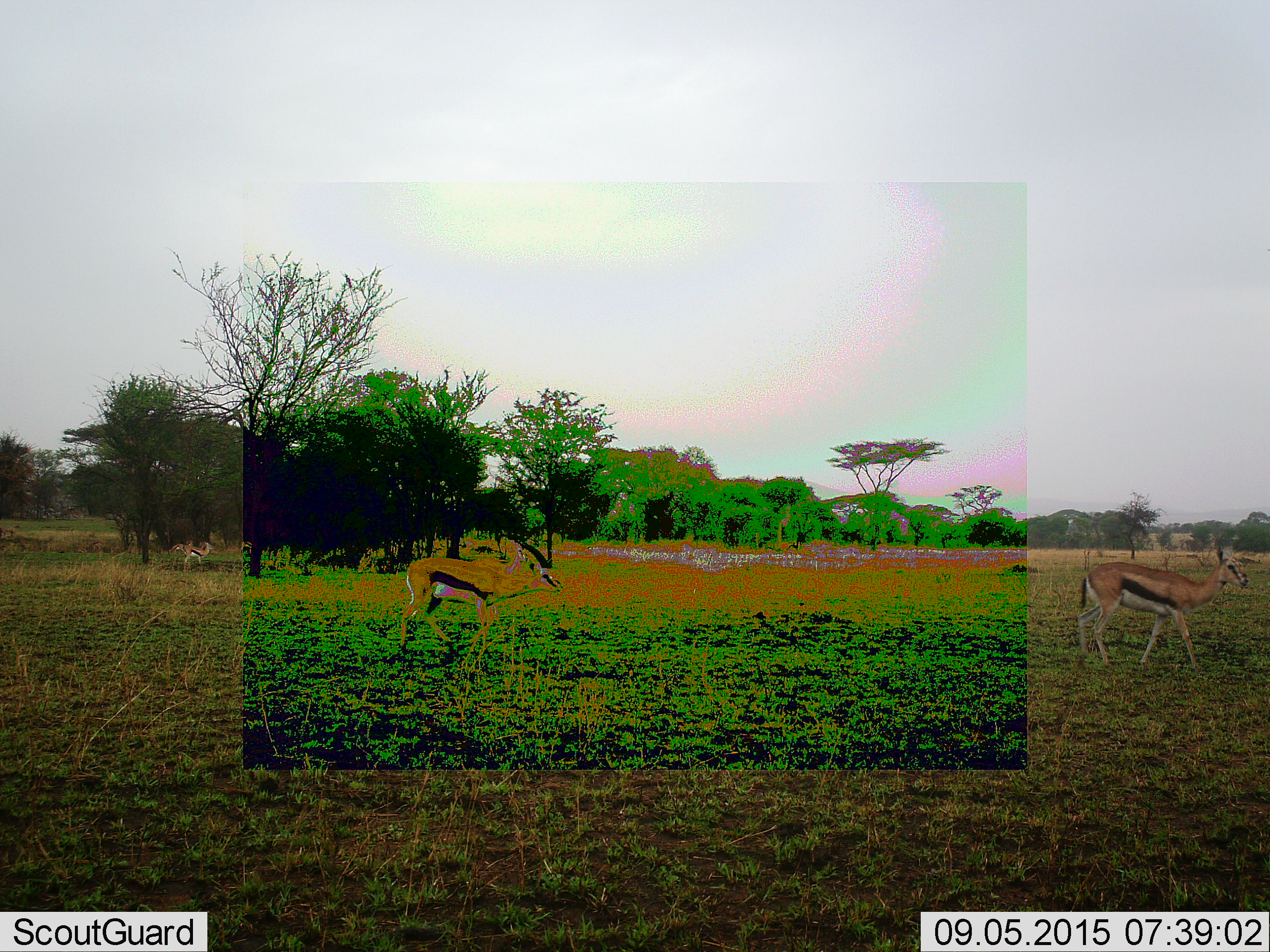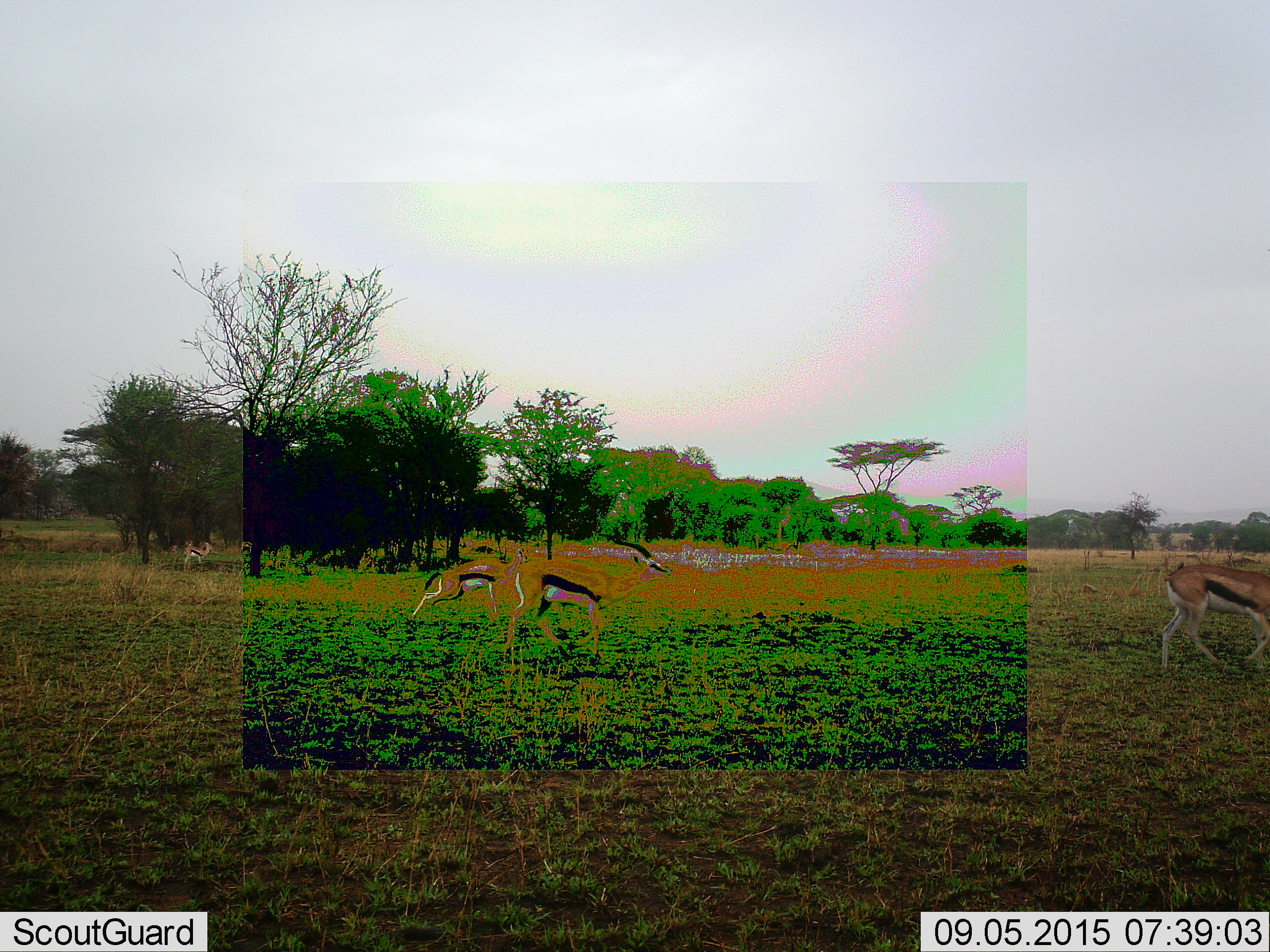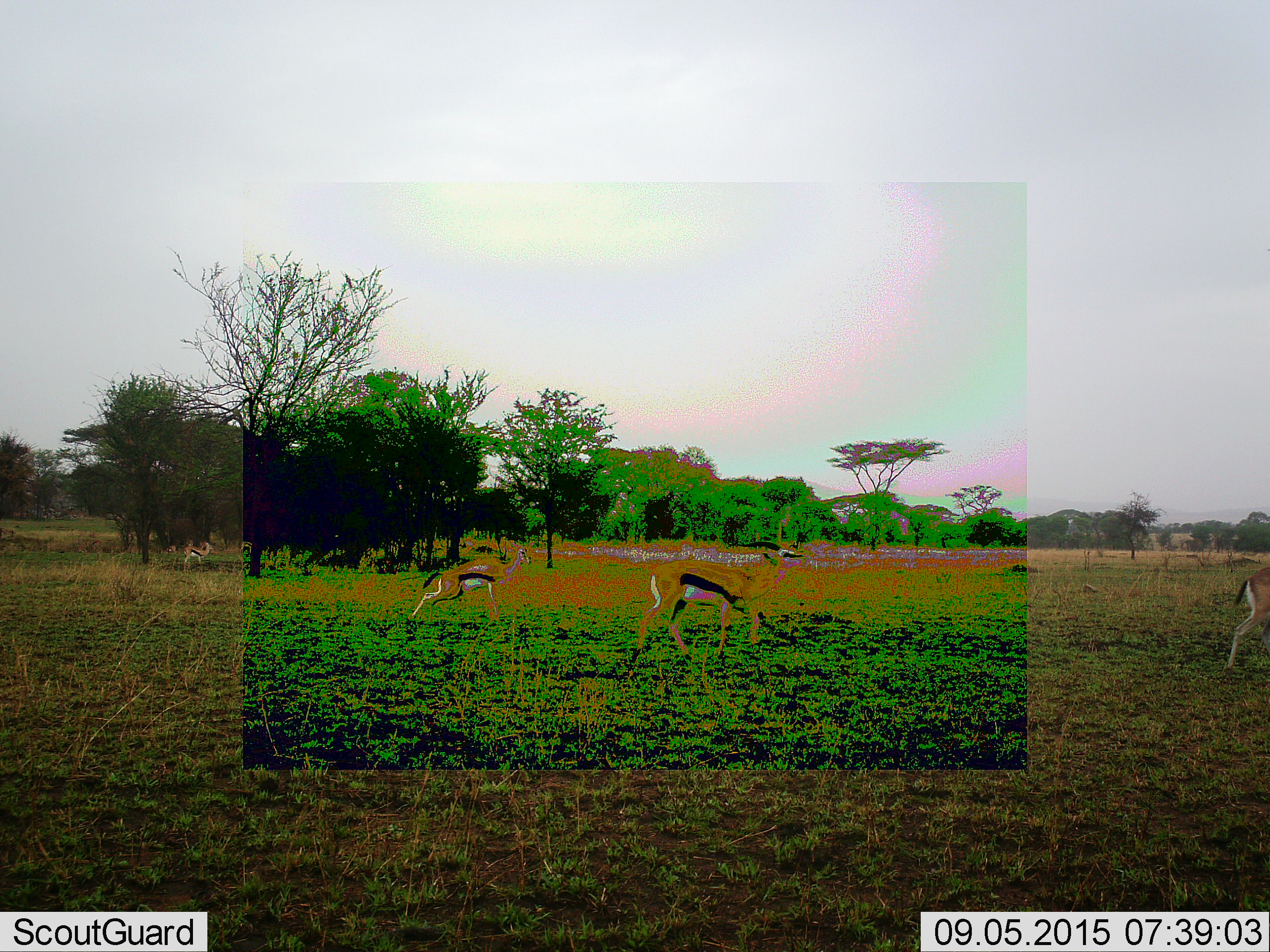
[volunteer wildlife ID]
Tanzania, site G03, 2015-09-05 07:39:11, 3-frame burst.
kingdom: Animalia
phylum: Chordata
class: Mammalia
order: Artiodactyla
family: Bovidae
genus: Eudorcas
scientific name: Eudorcas thomsonii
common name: thomson's gazelle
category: gazellethomsons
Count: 4.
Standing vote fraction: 65%.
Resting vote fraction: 0%.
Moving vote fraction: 88%.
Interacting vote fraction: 0%.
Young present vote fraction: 0%.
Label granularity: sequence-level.